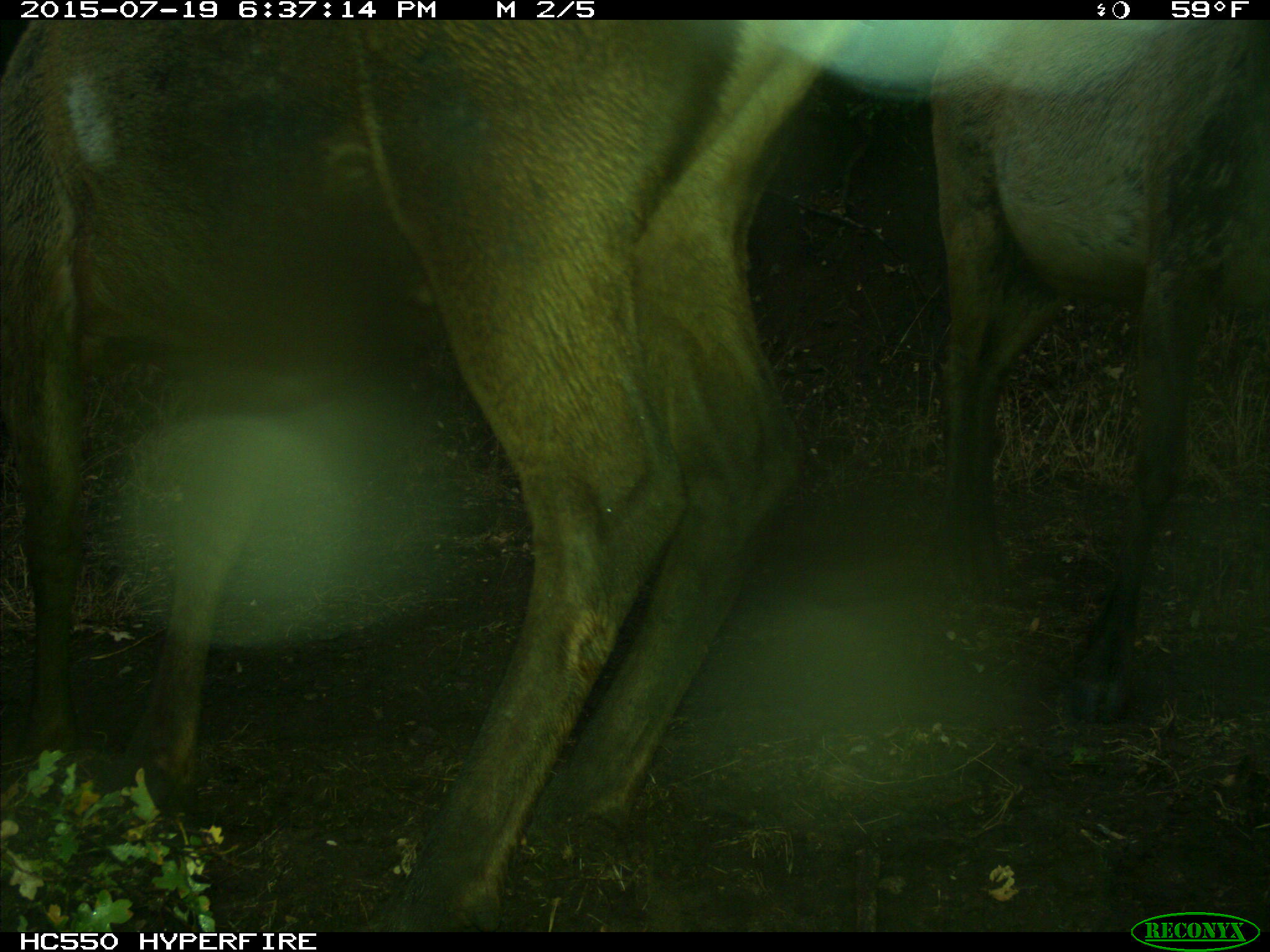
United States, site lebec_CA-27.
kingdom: Animalia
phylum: Chordata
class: Mammalia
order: Artiodactyla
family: Cervidae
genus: Cervus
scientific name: Cervus canadensis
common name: elk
Cervus canadensis (elk).